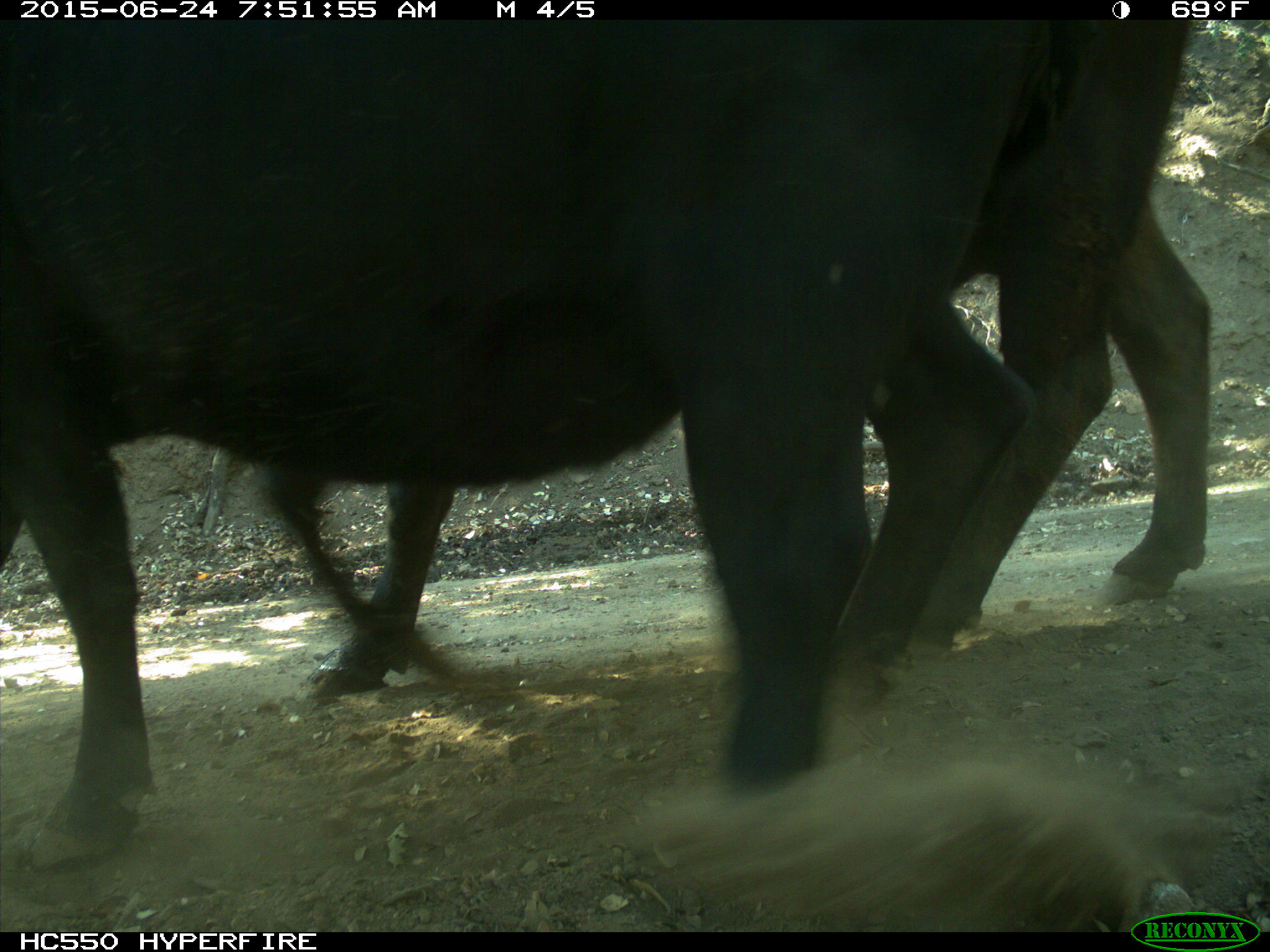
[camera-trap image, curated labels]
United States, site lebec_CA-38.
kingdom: Animalia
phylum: Chordata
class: Mammalia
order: Artiodactyla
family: Bovidae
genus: Bos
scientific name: Bos taurus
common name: domestic cow